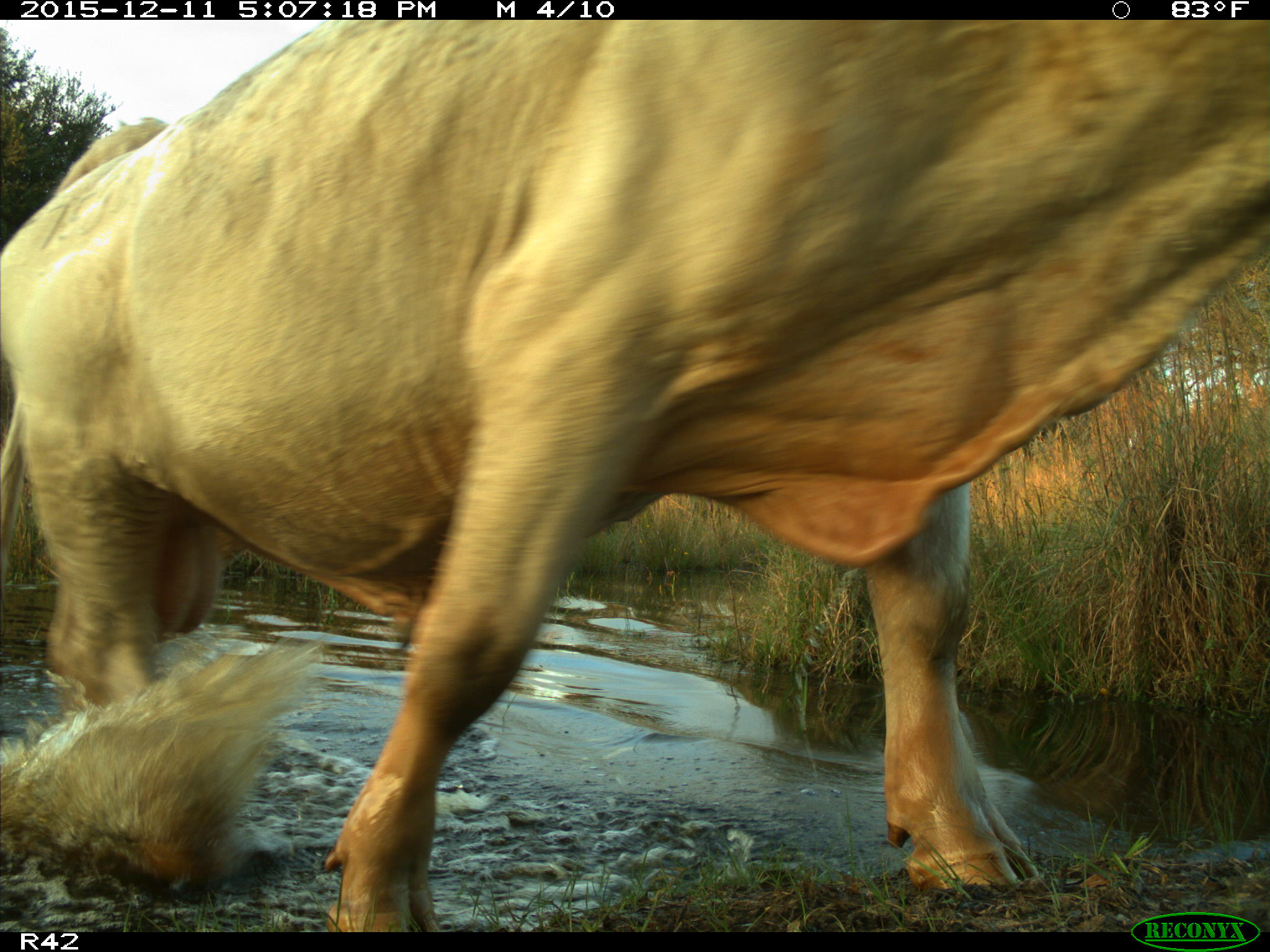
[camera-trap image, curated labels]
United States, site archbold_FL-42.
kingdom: Animalia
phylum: Chordata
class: Mammalia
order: Artiodactyla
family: Bovidae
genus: Bos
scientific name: Bos taurus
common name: domestic cow